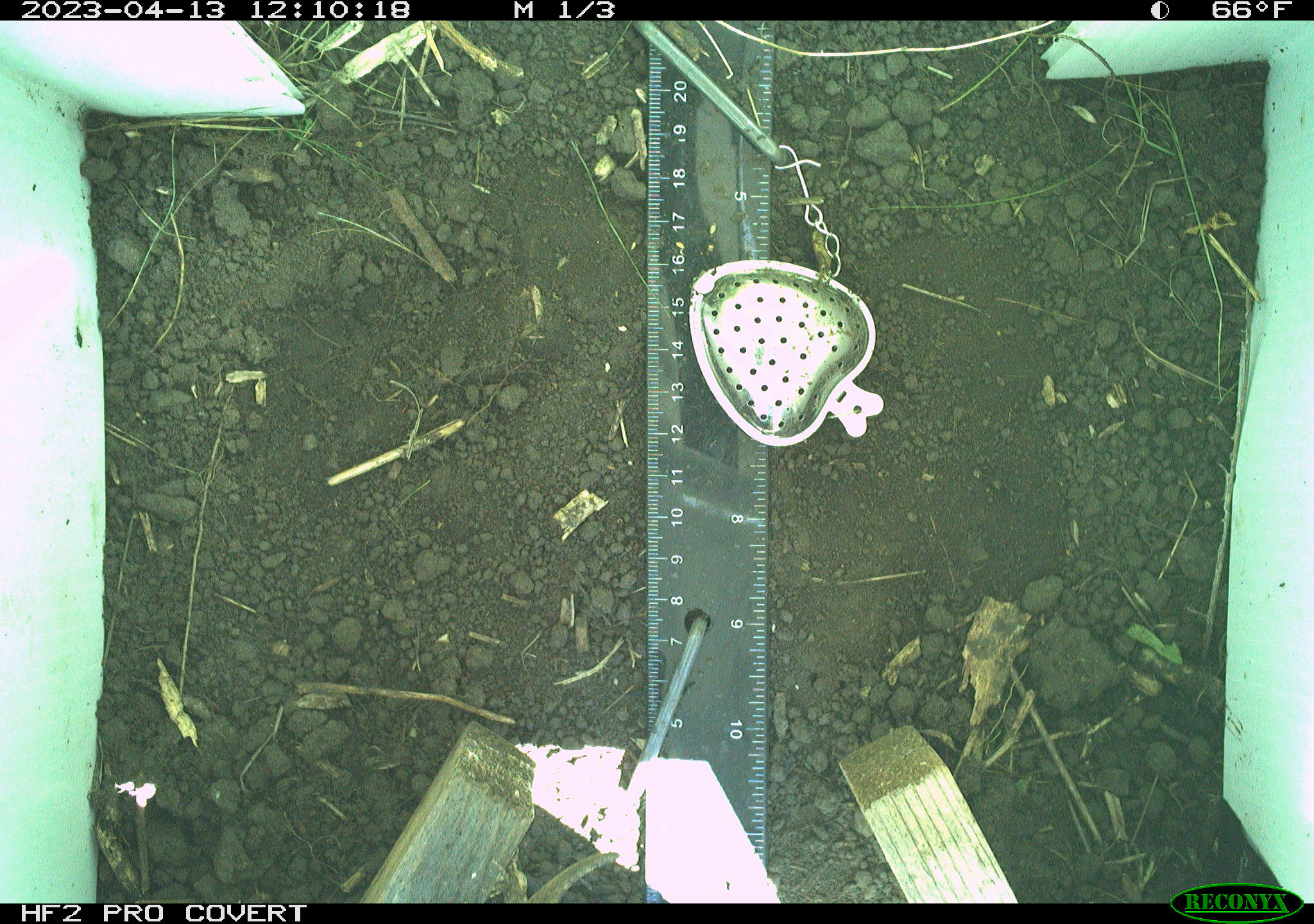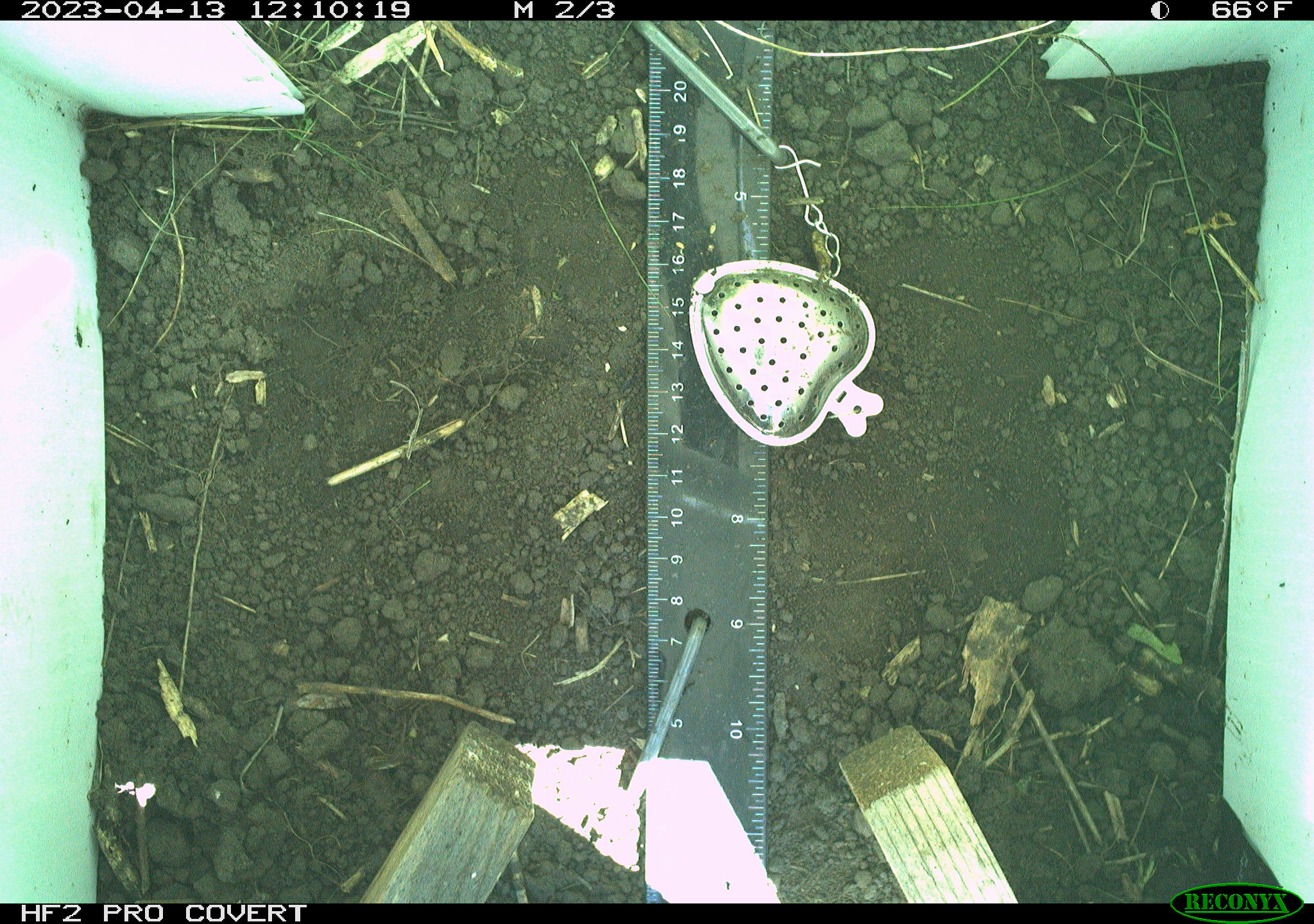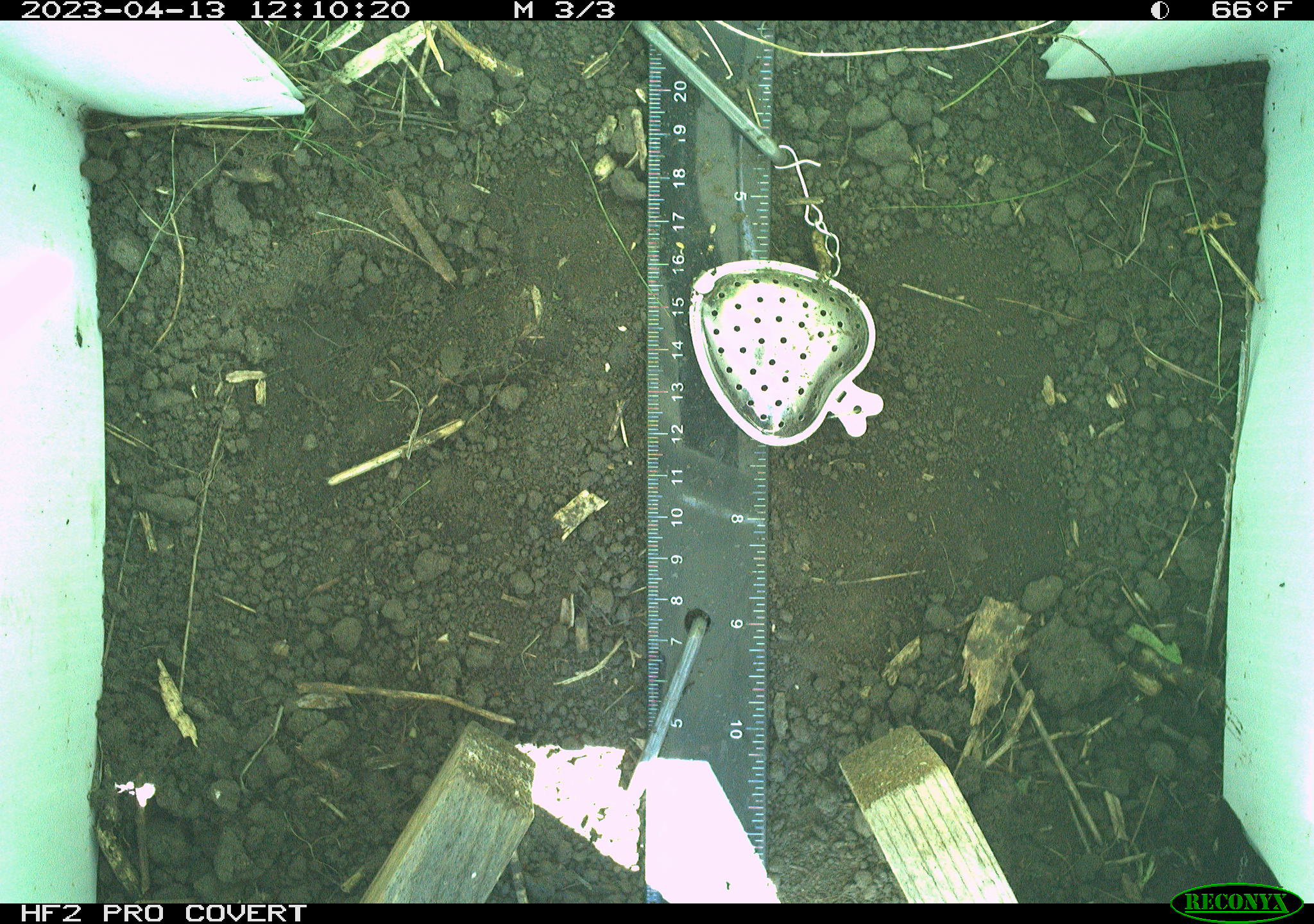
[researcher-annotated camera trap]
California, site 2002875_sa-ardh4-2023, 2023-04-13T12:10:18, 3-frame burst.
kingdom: Animalia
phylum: Chordata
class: Reptilia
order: Squamata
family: Phrynosomatidae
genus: Sceloporus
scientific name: Sceloporus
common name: spiny lizards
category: sceloporus species